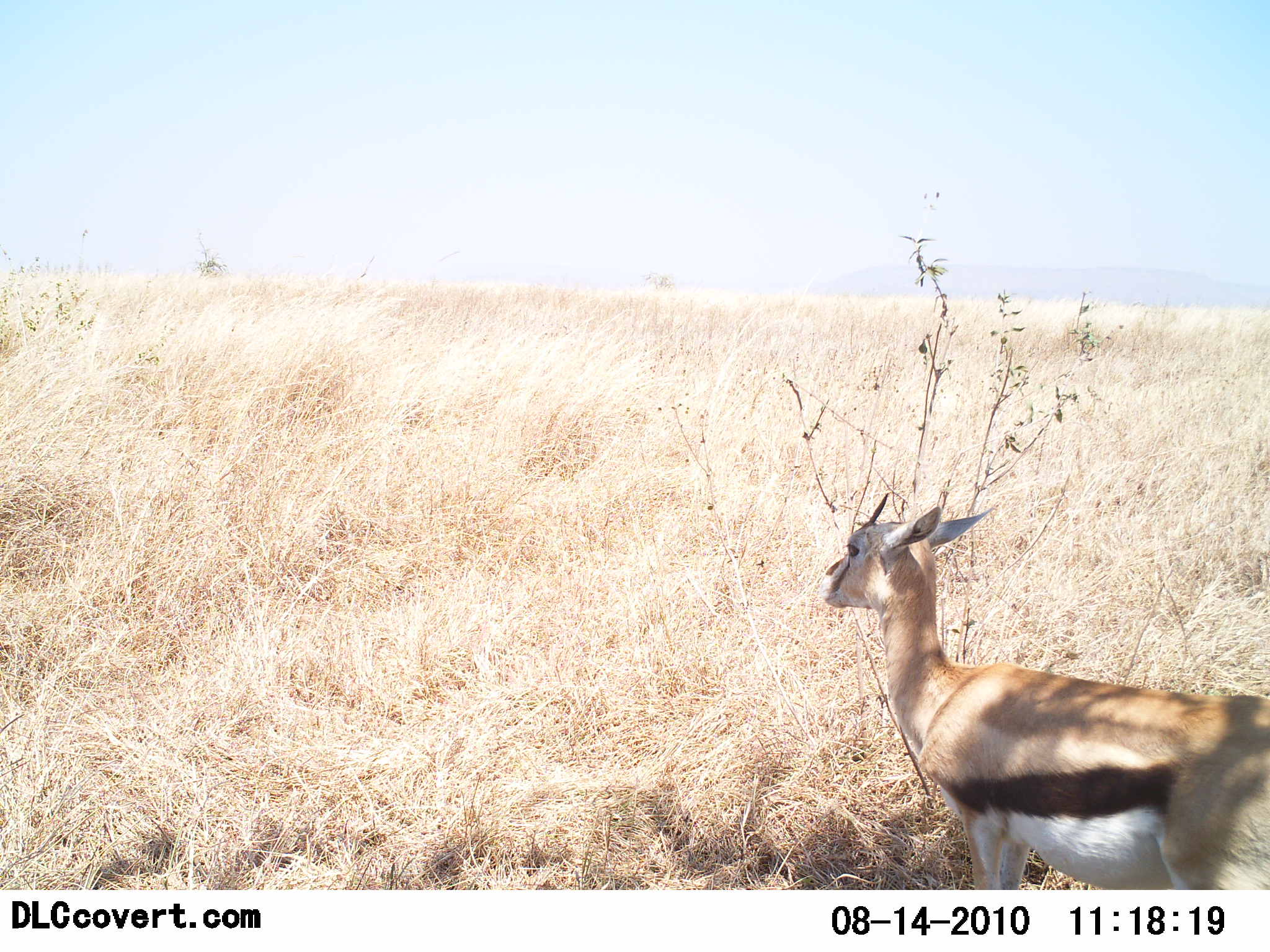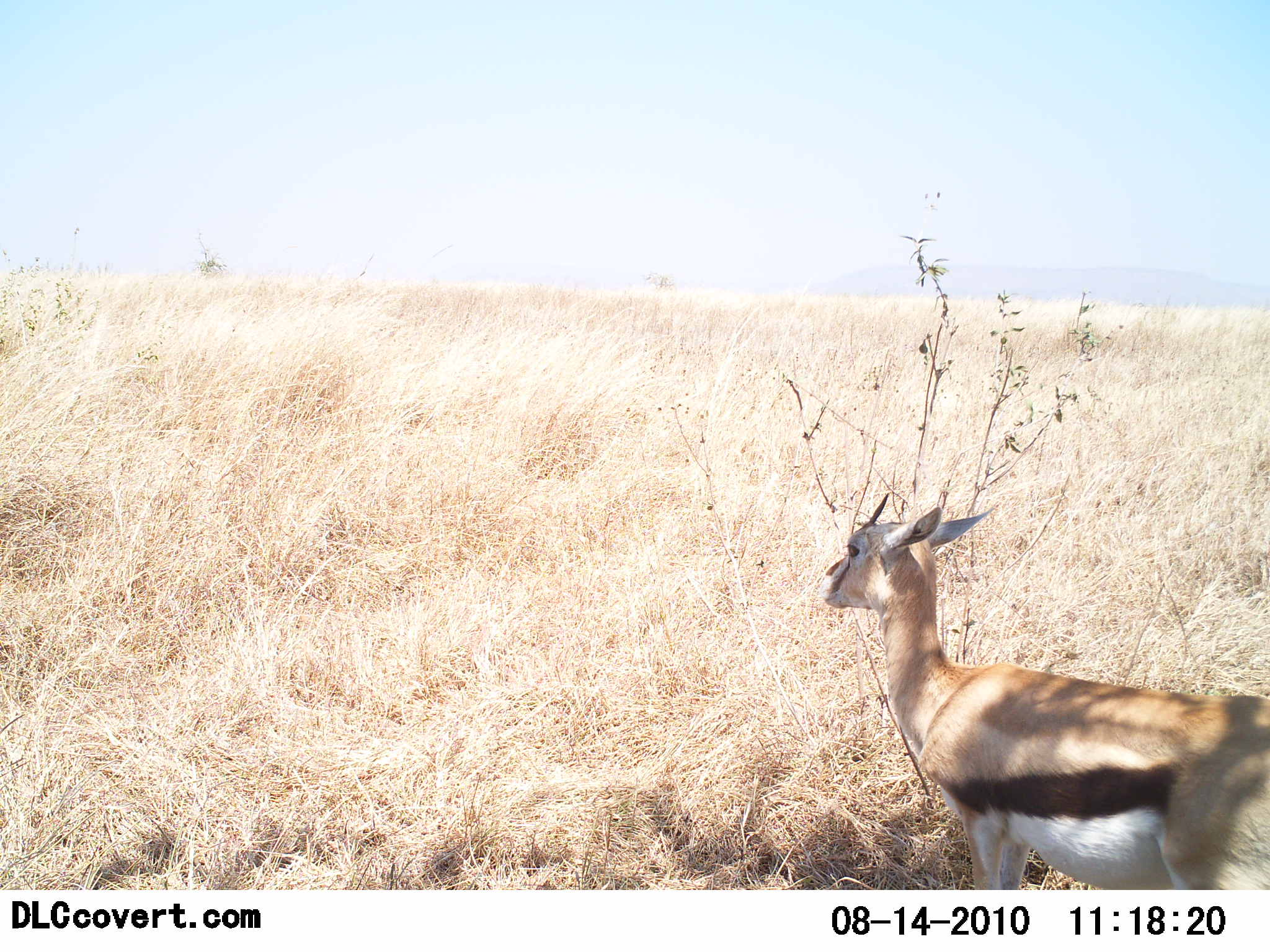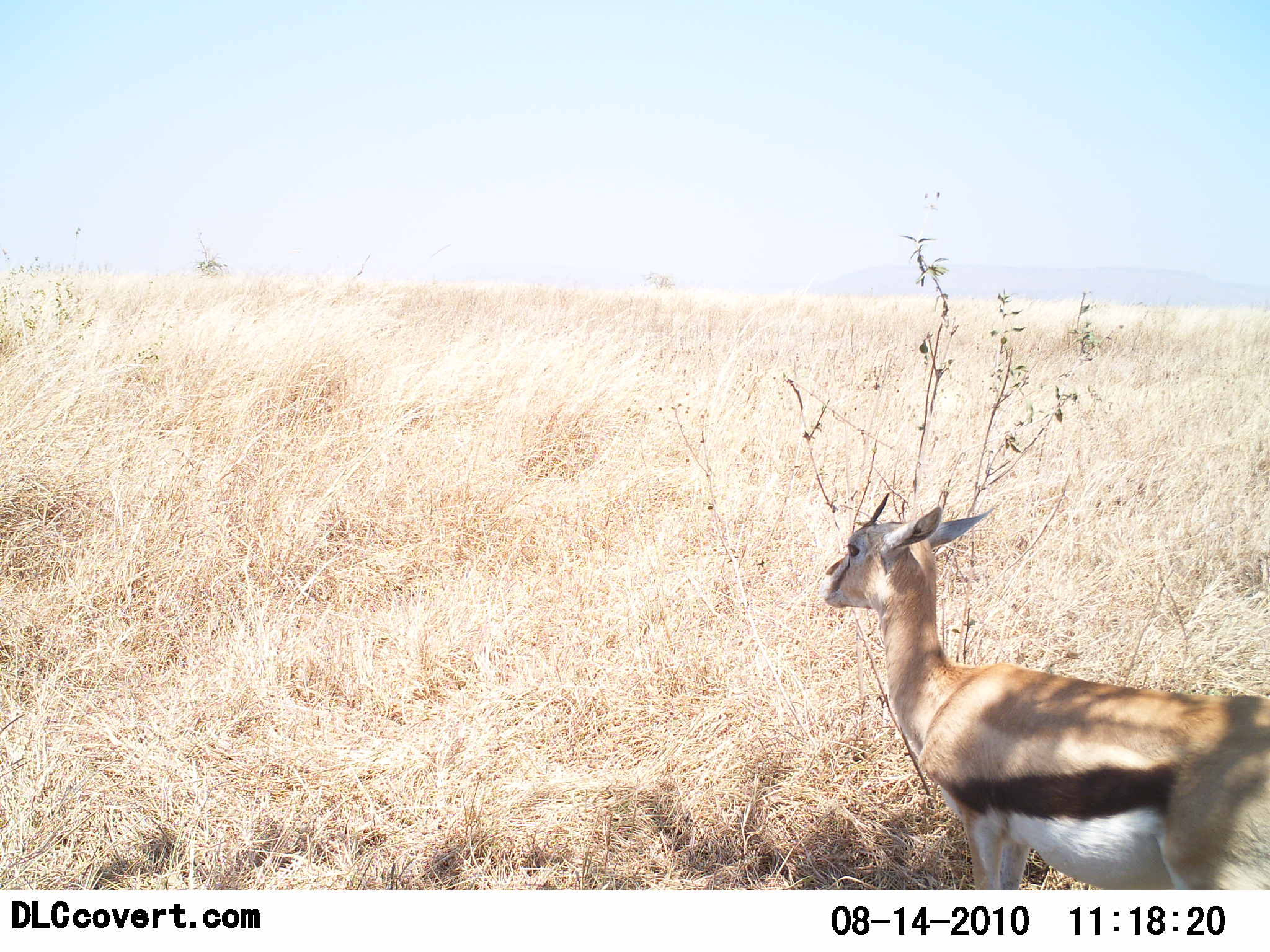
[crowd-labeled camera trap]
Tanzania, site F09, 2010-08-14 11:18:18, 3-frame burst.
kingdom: Animalia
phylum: Chordata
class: Mammalia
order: Artiodactyla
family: Bovidae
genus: Eudorcas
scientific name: Eudorcas thomsonii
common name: thomson's gazelle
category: gazellethomsons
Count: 1.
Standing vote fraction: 100%.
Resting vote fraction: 0%.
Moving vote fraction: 0%.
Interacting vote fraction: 0%.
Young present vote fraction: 0%.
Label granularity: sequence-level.